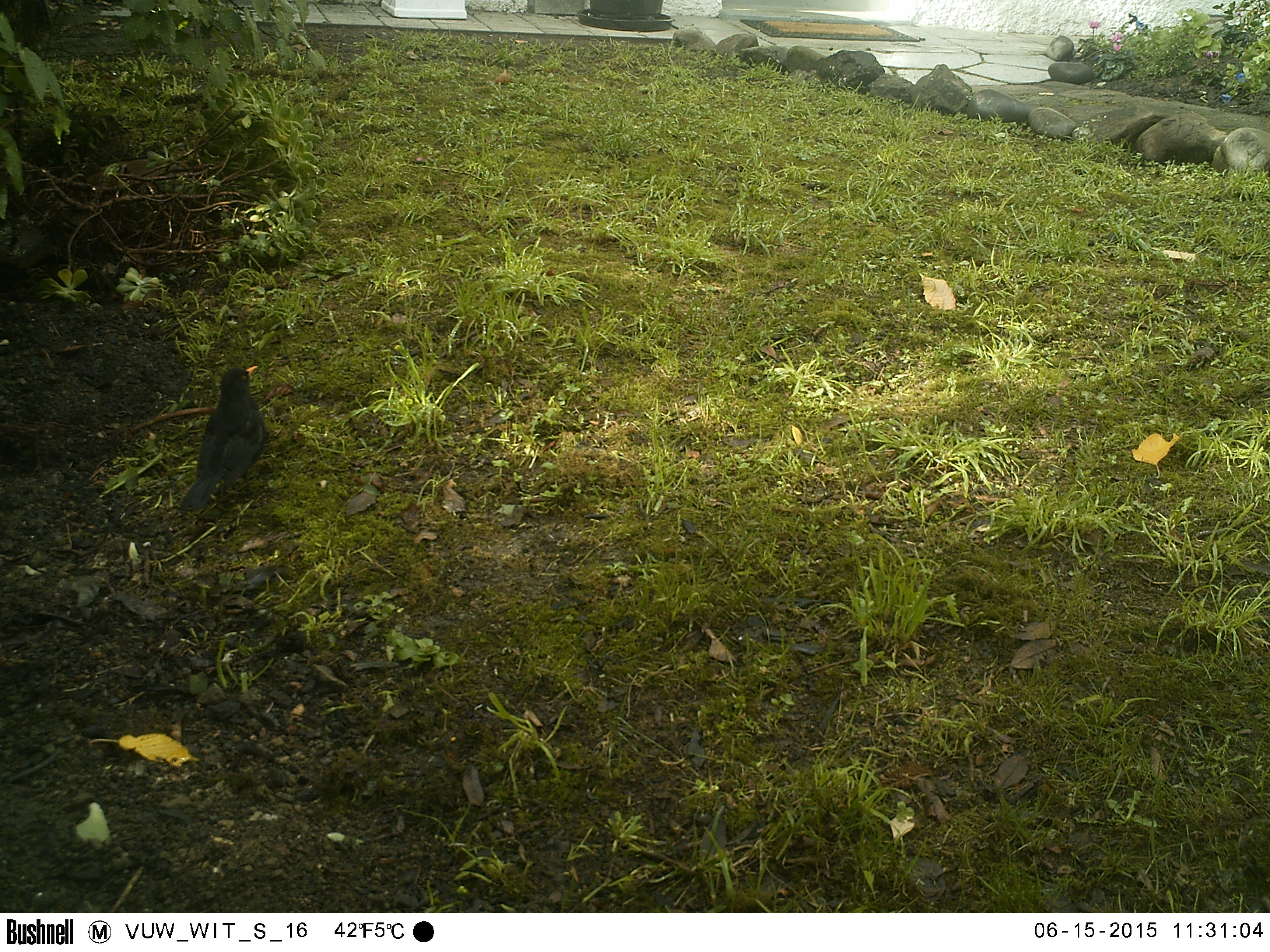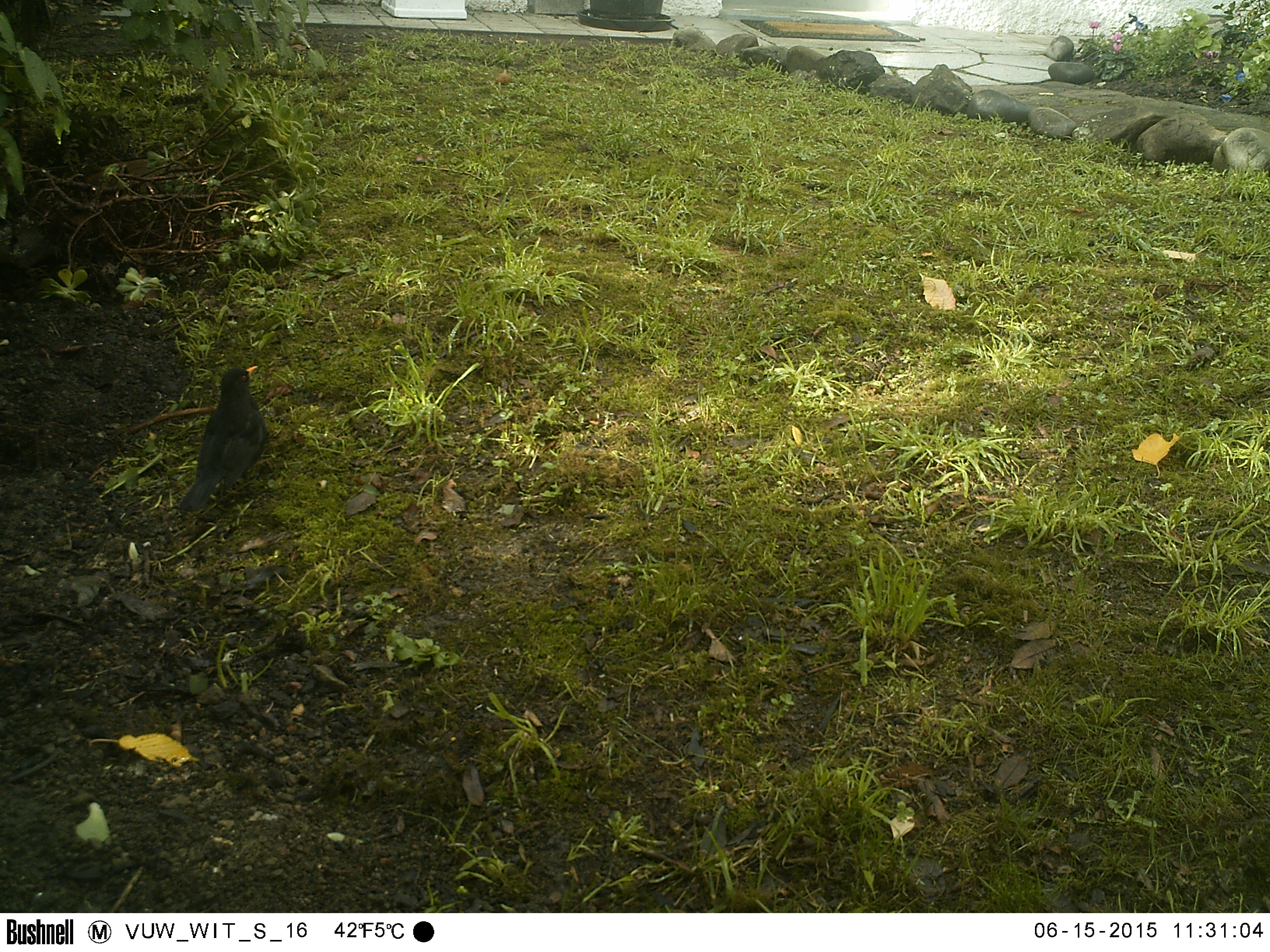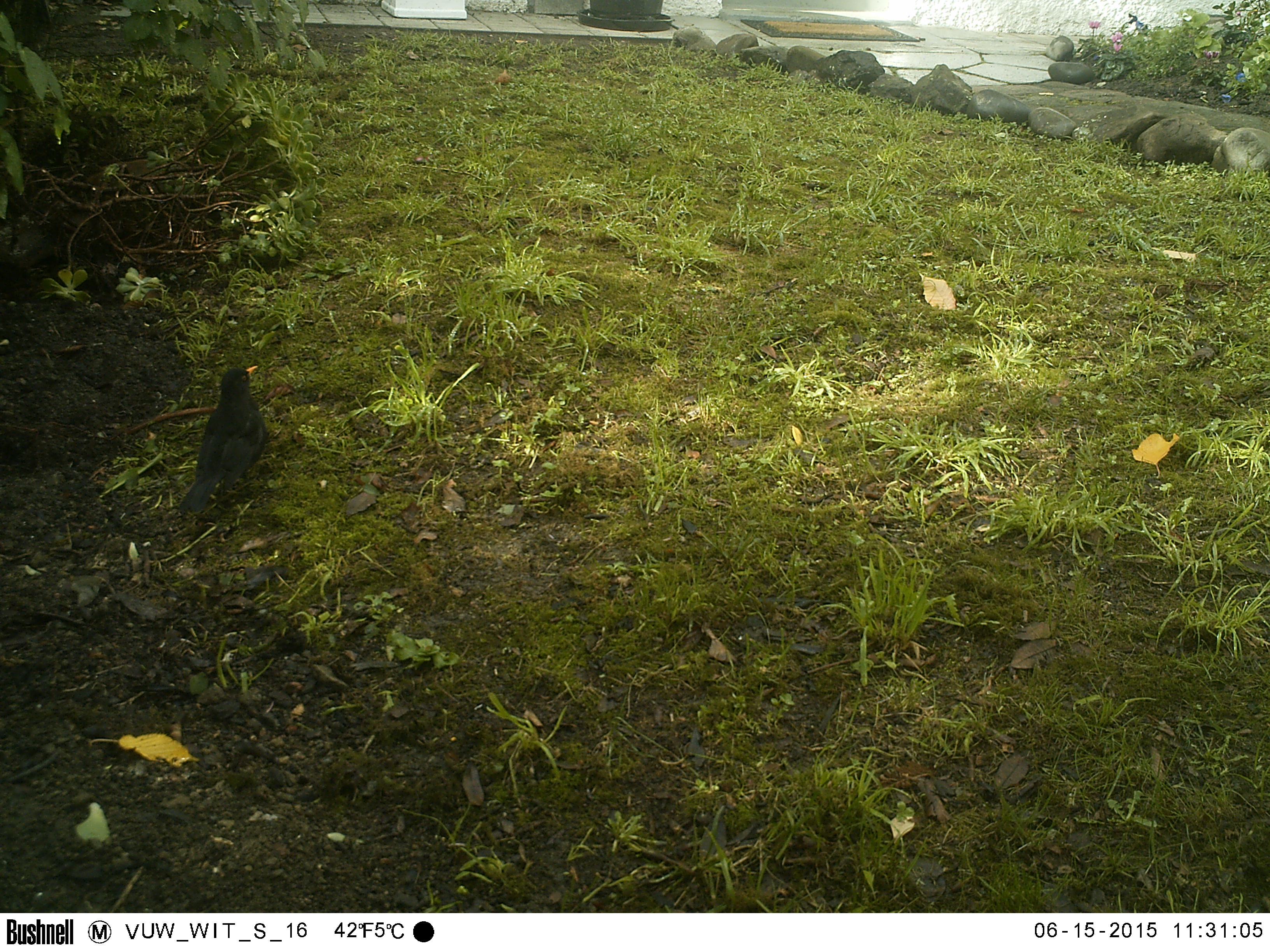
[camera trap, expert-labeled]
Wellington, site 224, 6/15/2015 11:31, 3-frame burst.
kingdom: Animalia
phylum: Chordata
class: Aves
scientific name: Aves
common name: bird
Bird (Aves).